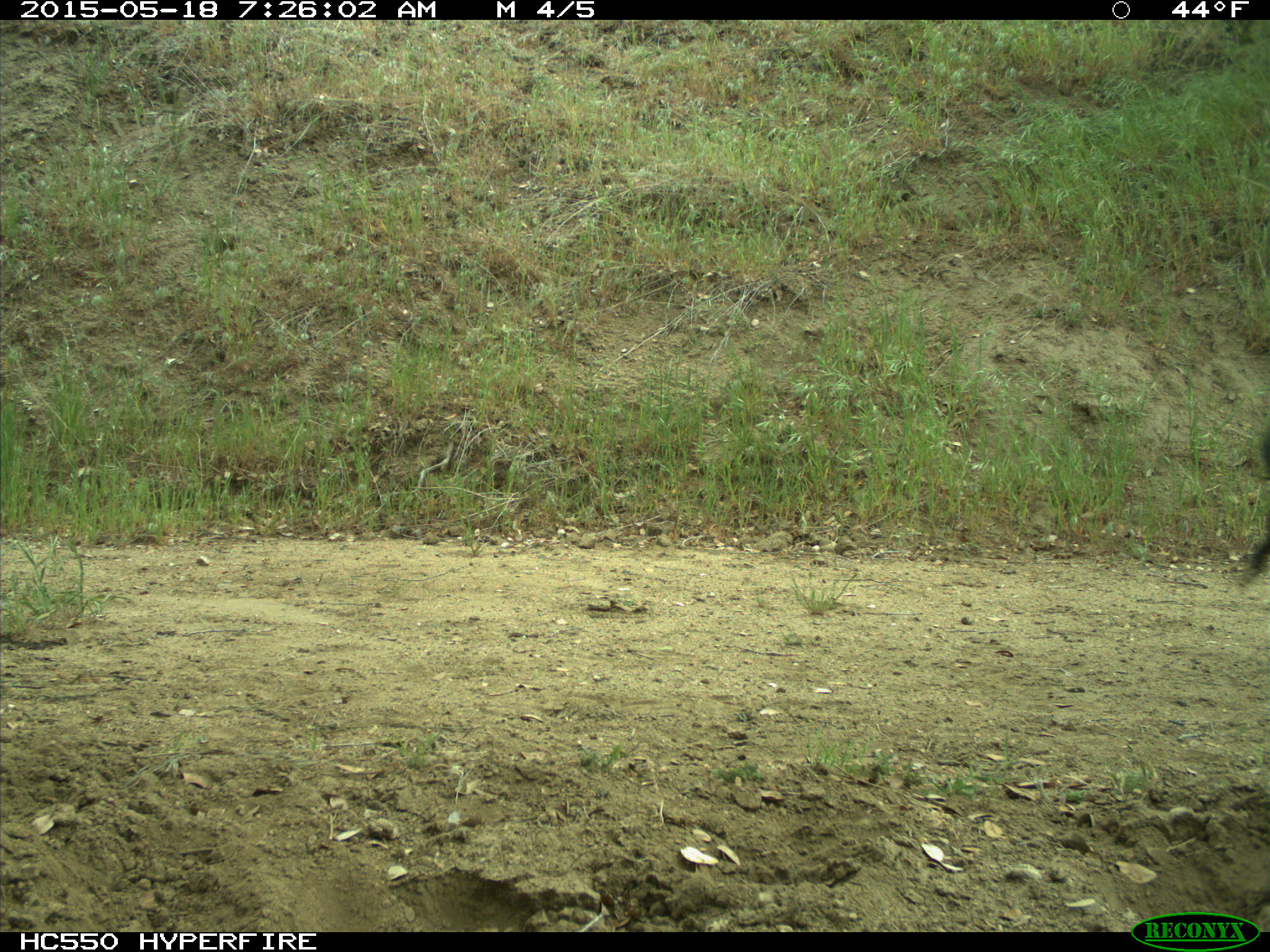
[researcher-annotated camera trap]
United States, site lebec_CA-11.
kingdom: Animalia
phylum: Chordata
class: Mammalia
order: Artiodactyla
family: Bovidae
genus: Bos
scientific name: Bos taurus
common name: domestic cow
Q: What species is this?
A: Bos taurus (domestic cow).